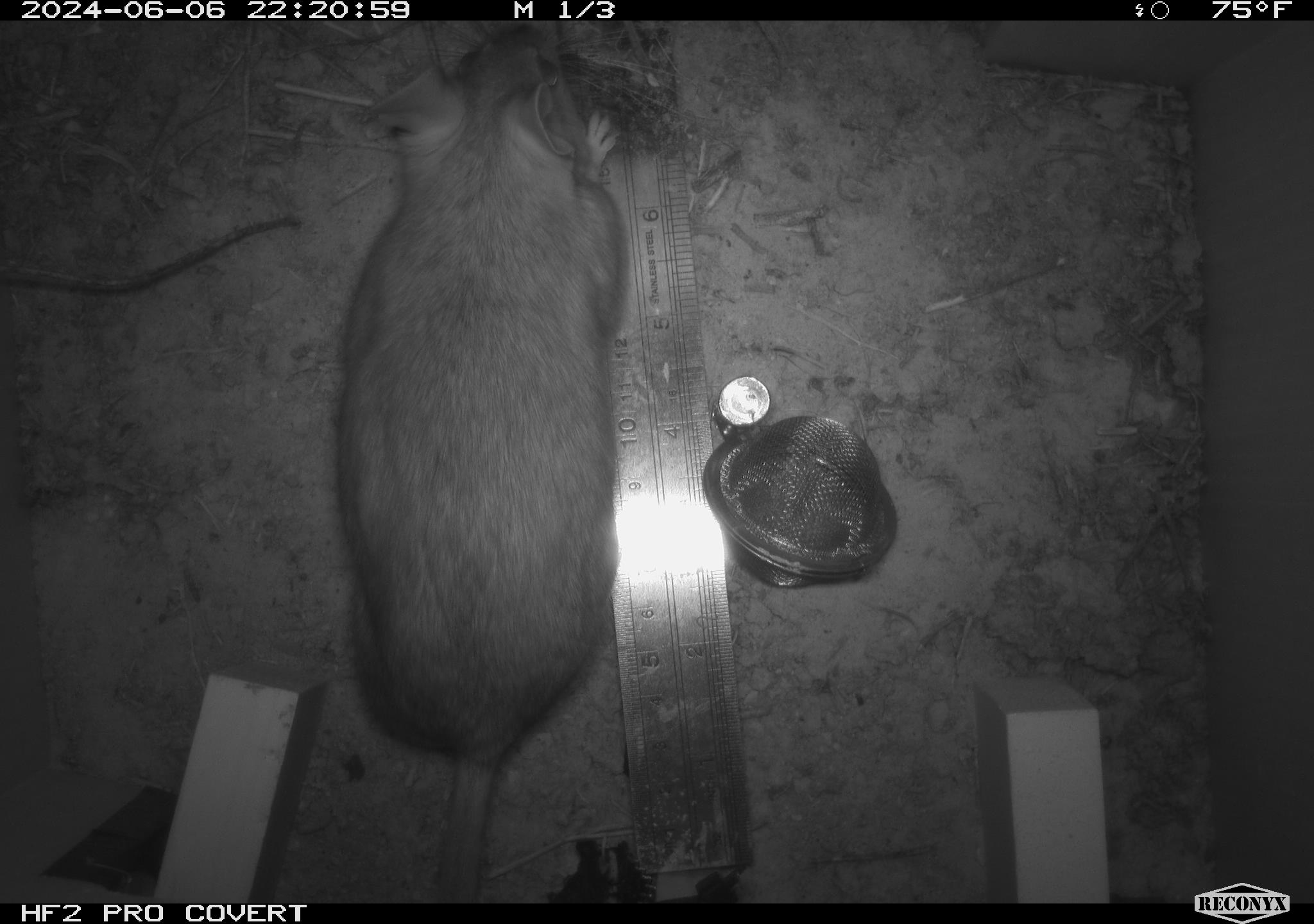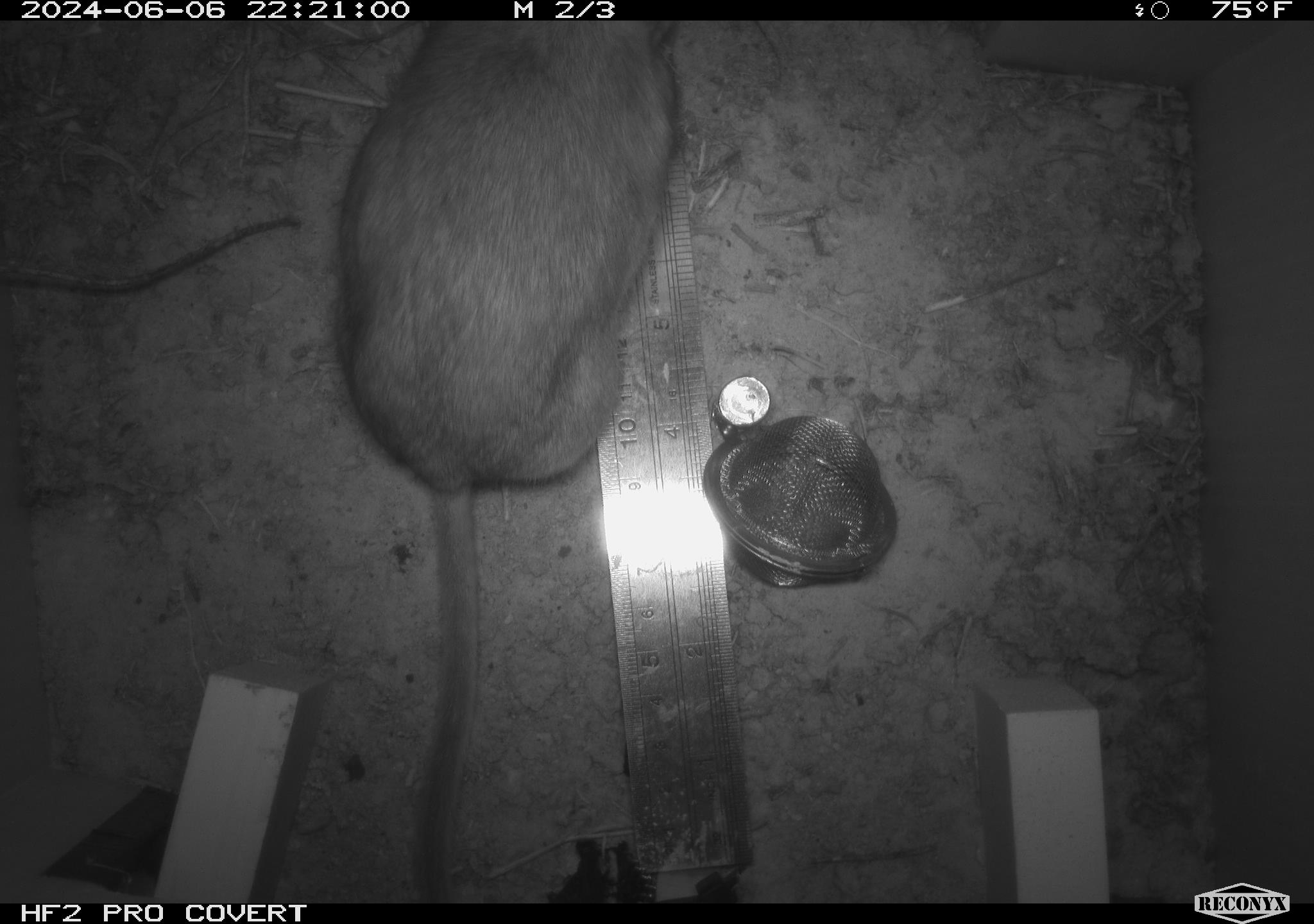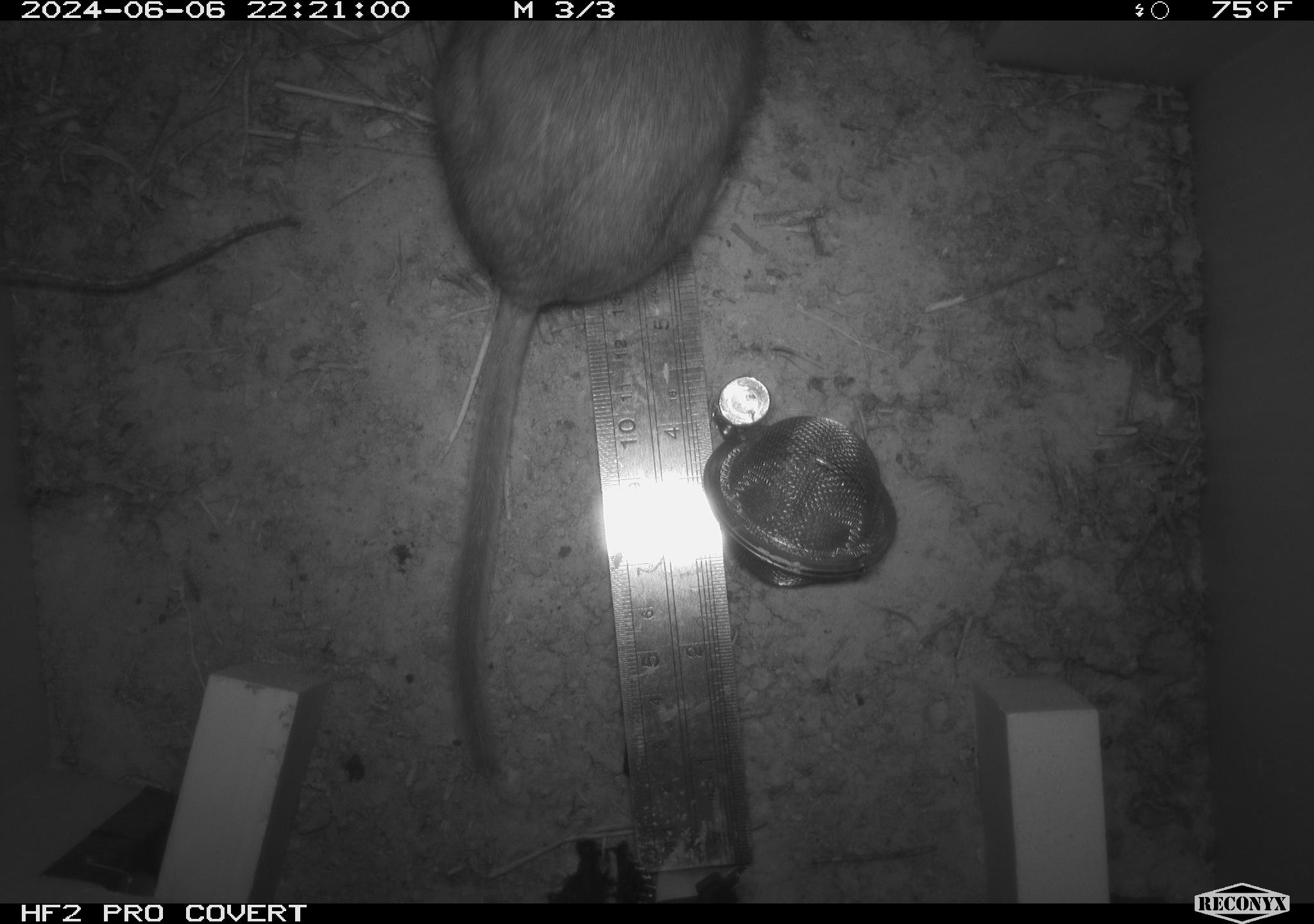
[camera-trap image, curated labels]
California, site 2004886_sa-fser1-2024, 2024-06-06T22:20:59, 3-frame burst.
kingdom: Animalia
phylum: Chordata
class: Mammalia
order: Rodentia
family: Sciuridae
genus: Neotamias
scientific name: Neotamias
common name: western chipmunks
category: neotamias species